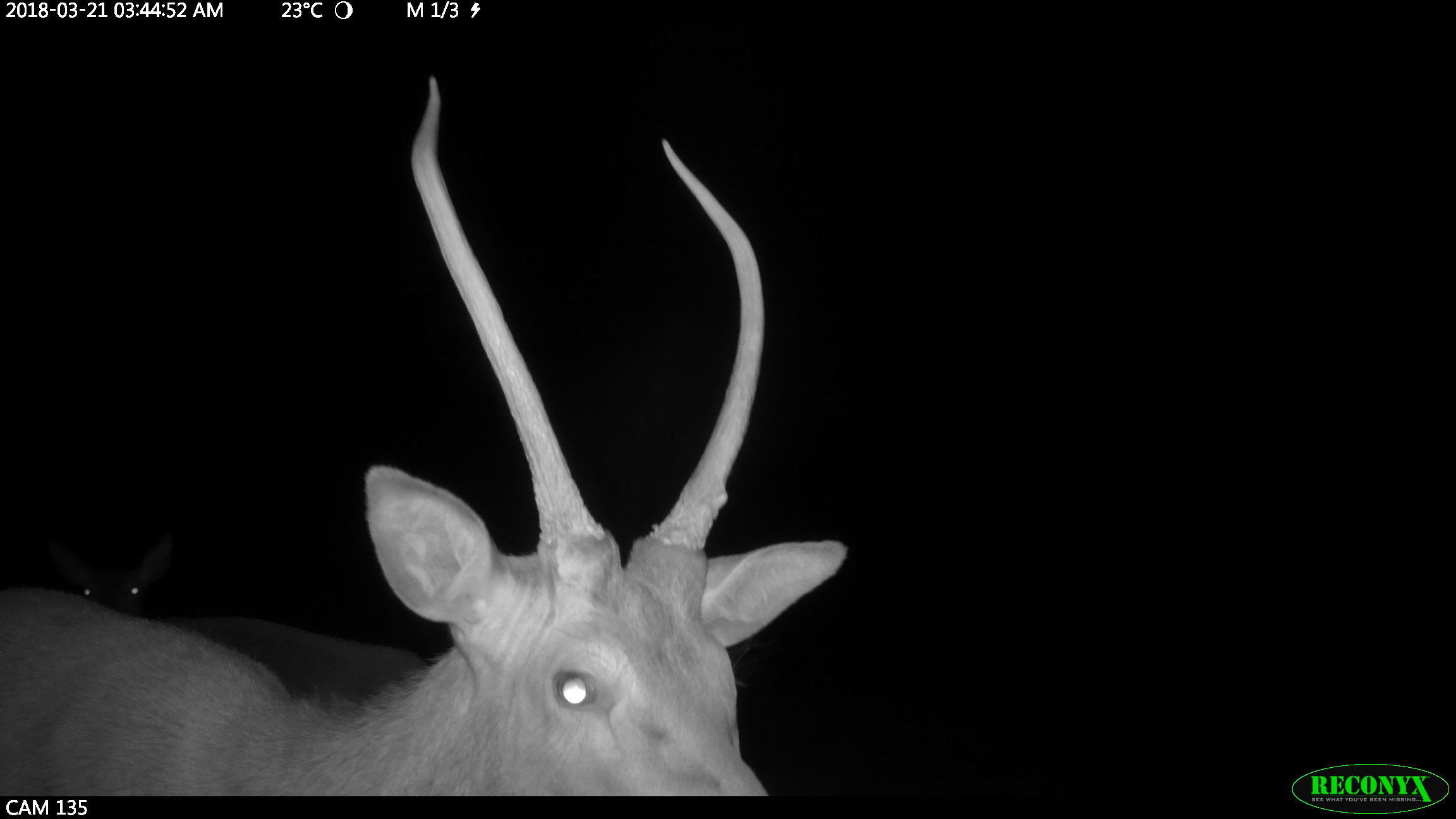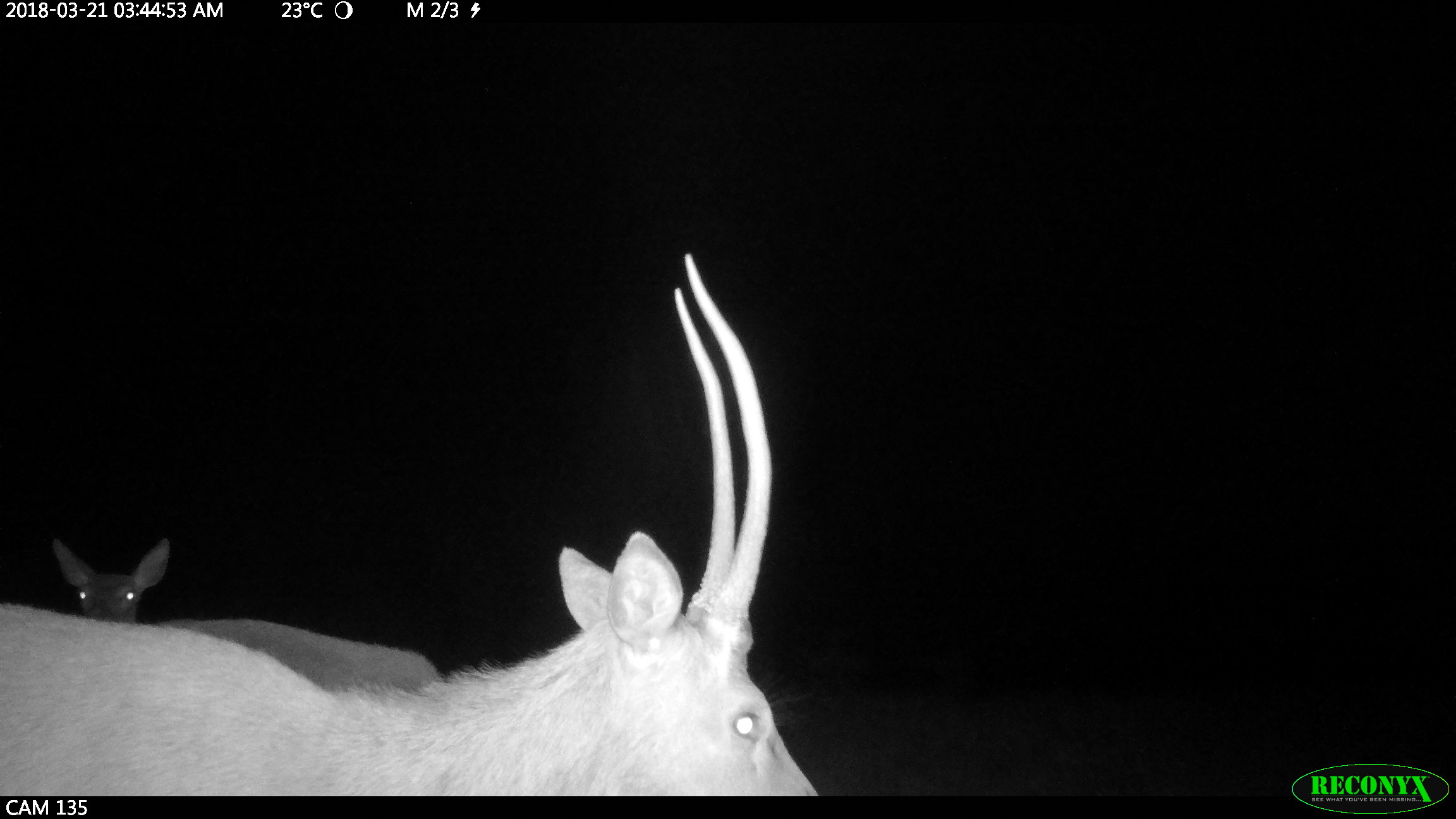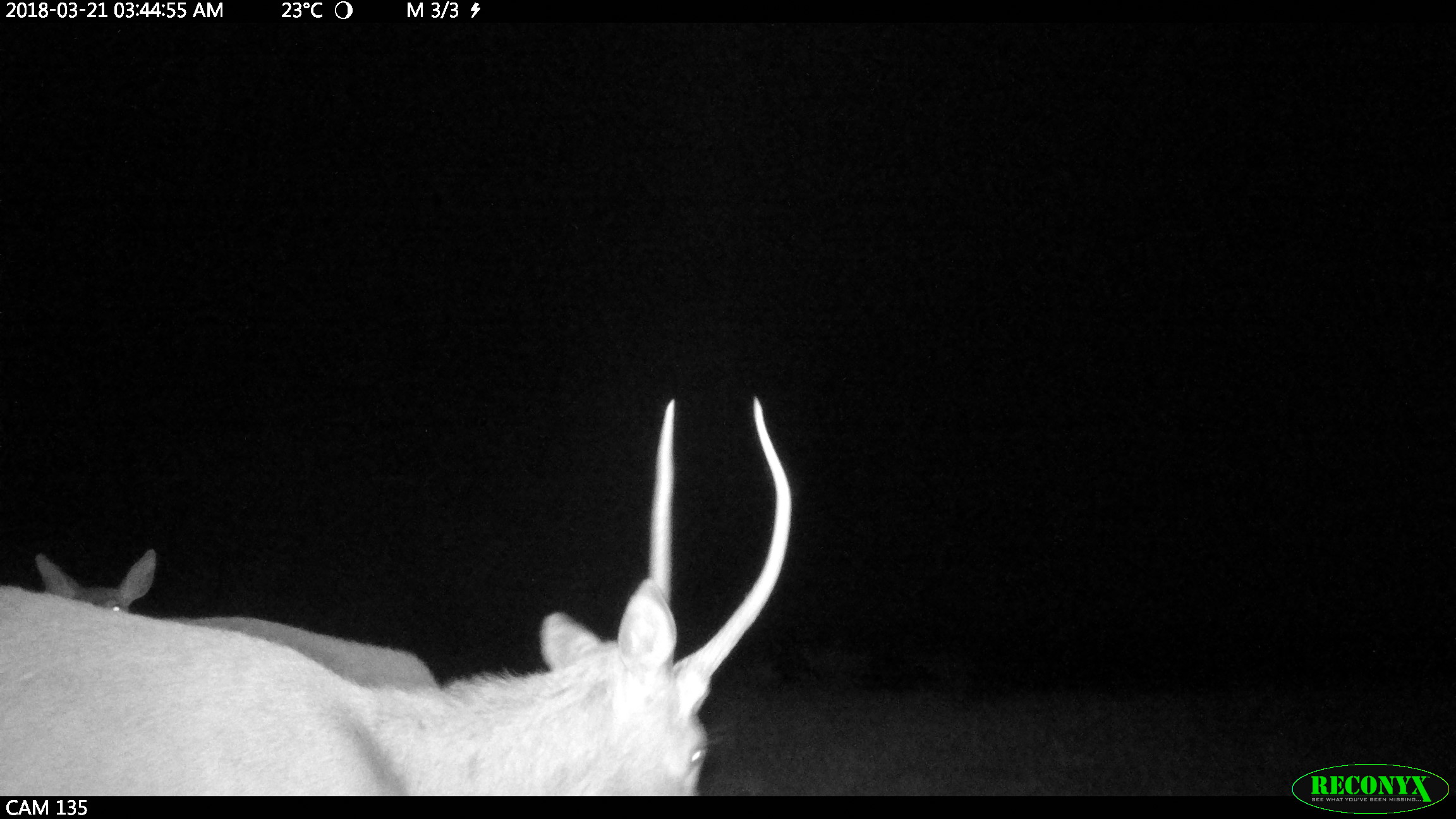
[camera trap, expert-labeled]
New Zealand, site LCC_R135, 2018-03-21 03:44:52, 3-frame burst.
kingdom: Animalia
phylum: Chordata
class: Mammalia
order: Artiodactyla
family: Cervidae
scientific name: Cervidae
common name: deer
Deer (Cervidae).